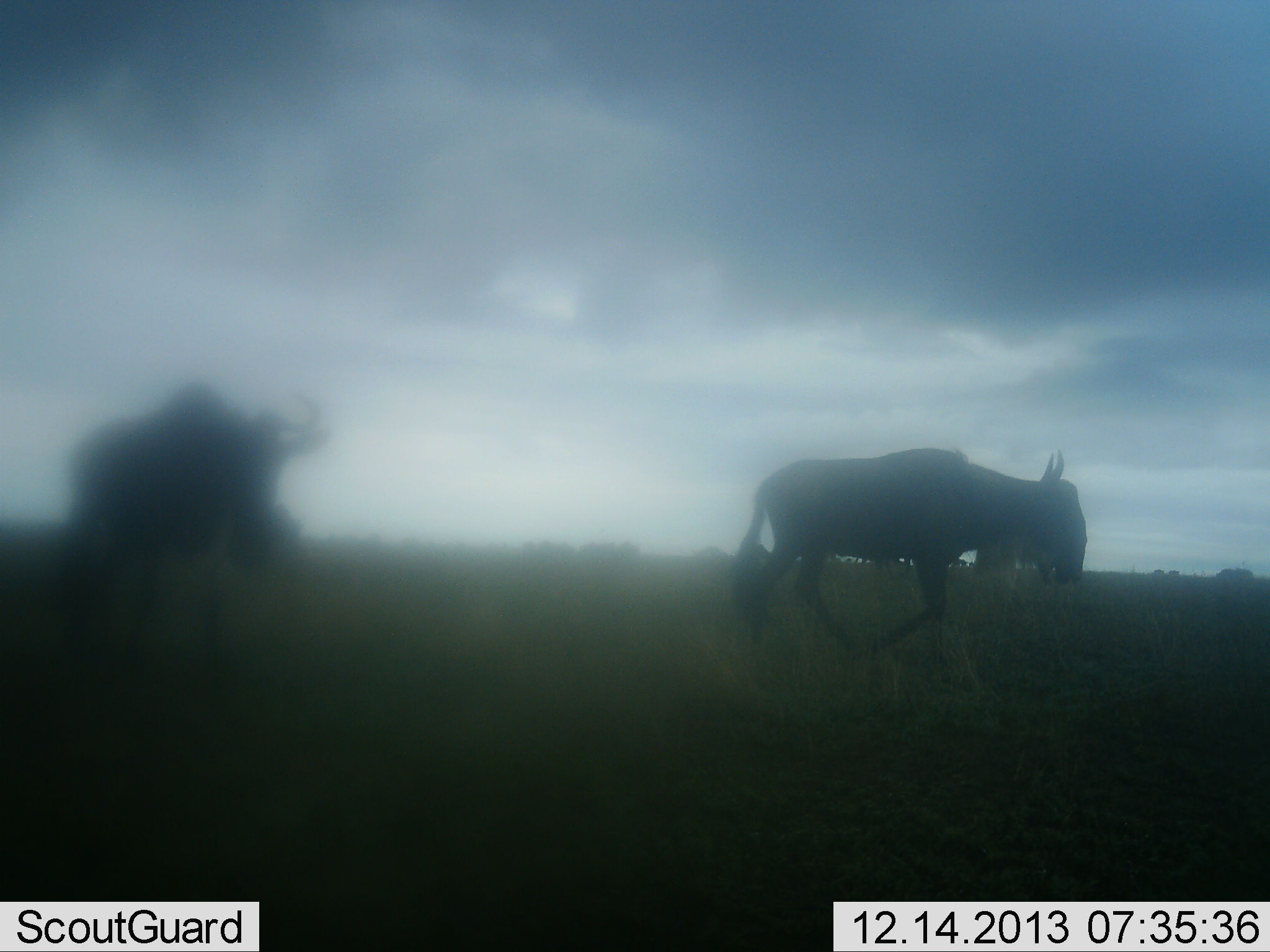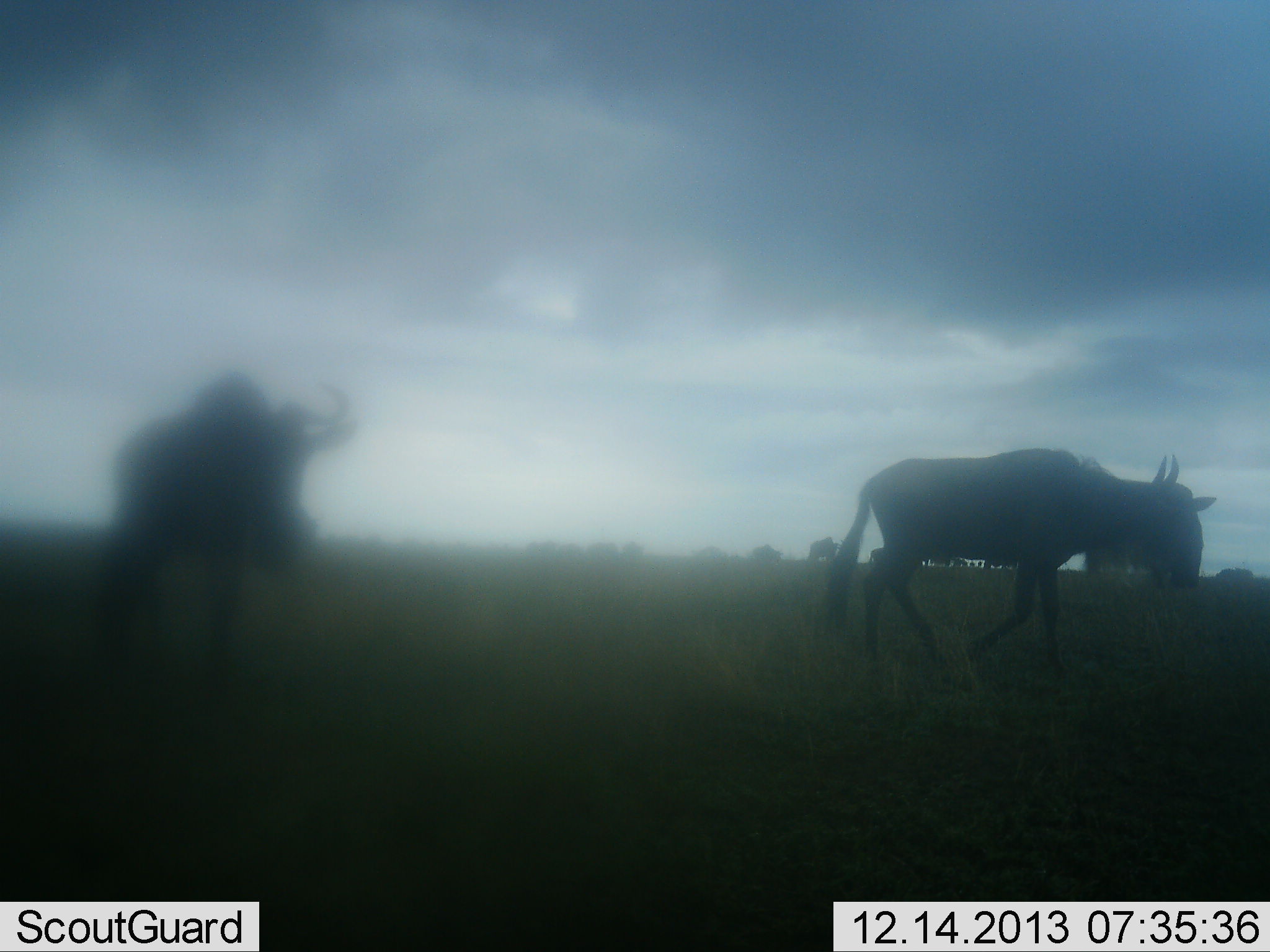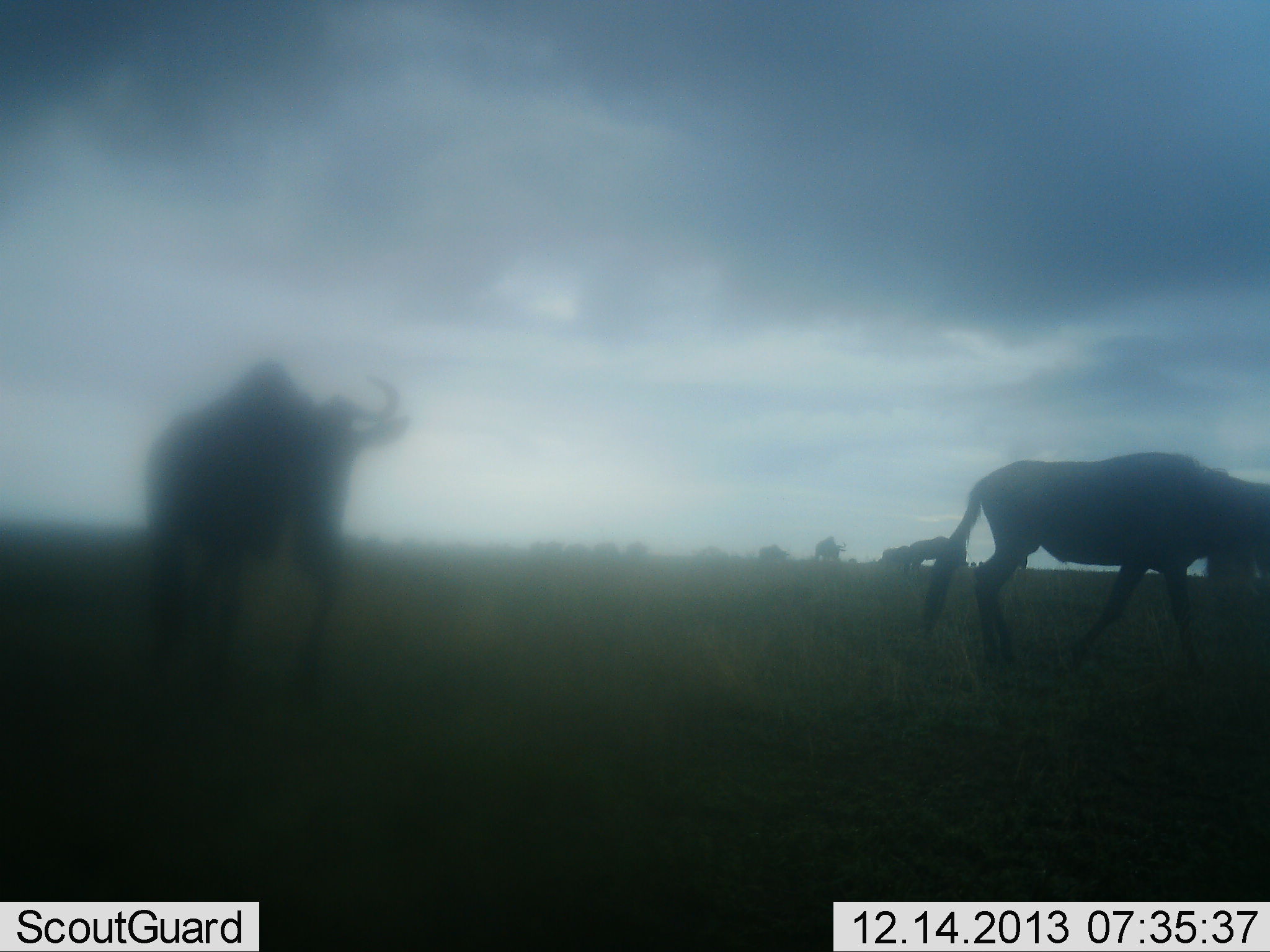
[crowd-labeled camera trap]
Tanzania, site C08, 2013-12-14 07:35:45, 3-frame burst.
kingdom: Animalia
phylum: Chordata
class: Mammalia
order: Artiodactyla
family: Bovidae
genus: Connochaetes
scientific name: Connochaetes taurinus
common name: blue wildebeest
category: wildebeest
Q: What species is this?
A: Wildebeest (blue wildebeest) (Connochaetes taurinus).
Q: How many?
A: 10.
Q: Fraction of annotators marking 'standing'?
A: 20%.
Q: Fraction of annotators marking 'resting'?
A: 0%.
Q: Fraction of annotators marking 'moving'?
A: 100%.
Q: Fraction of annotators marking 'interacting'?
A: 0%.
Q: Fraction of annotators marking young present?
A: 0%.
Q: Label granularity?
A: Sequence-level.